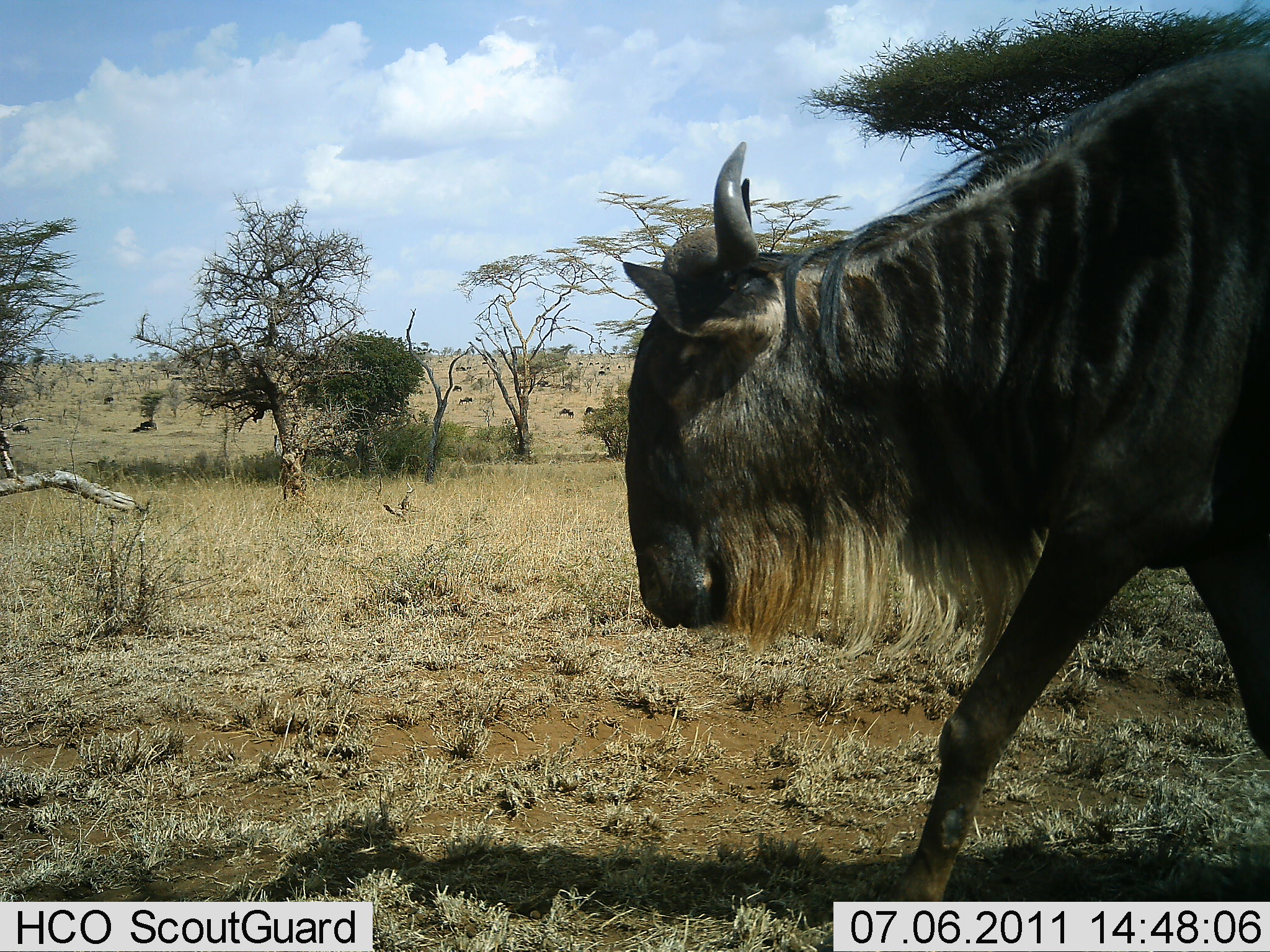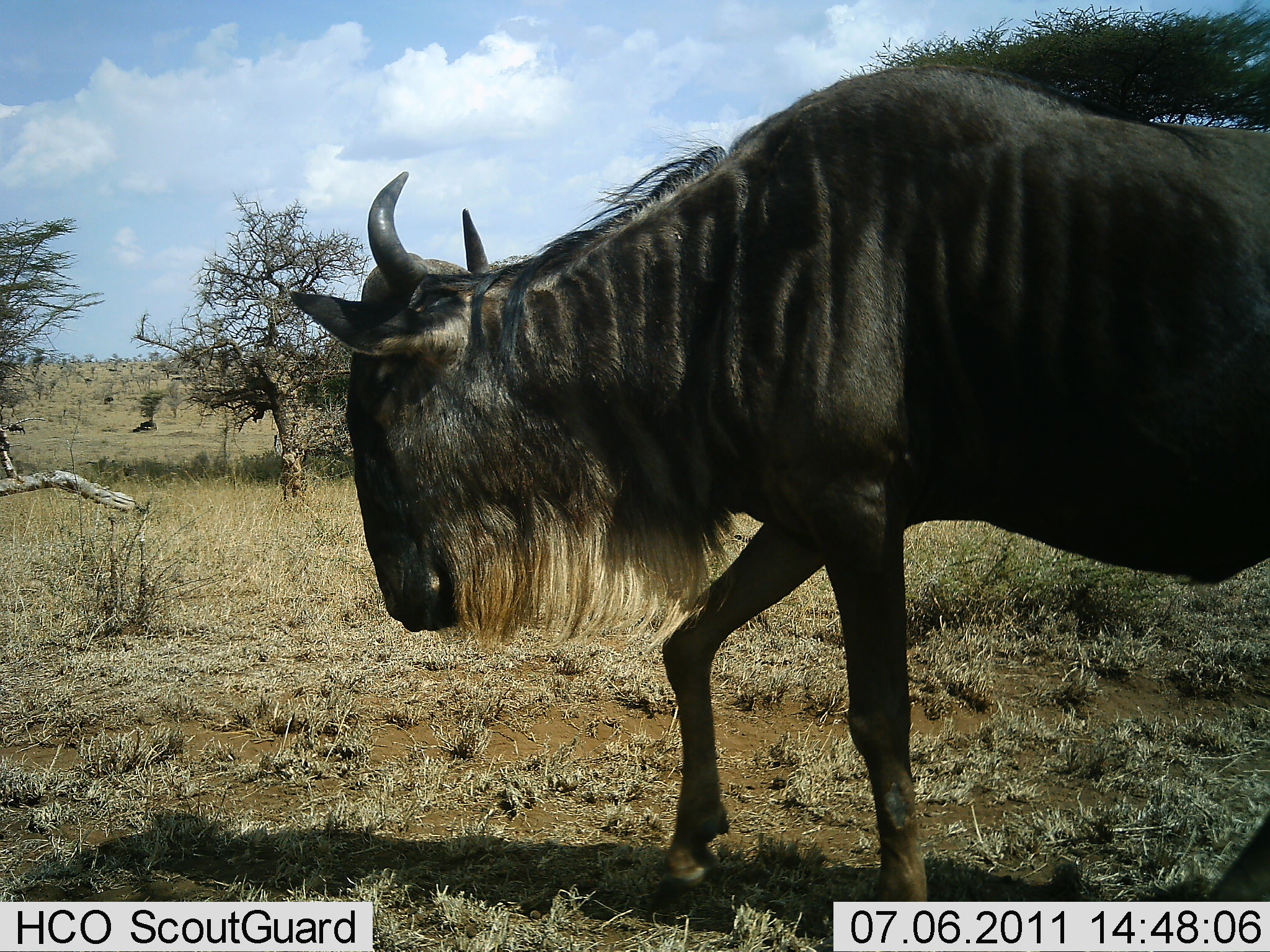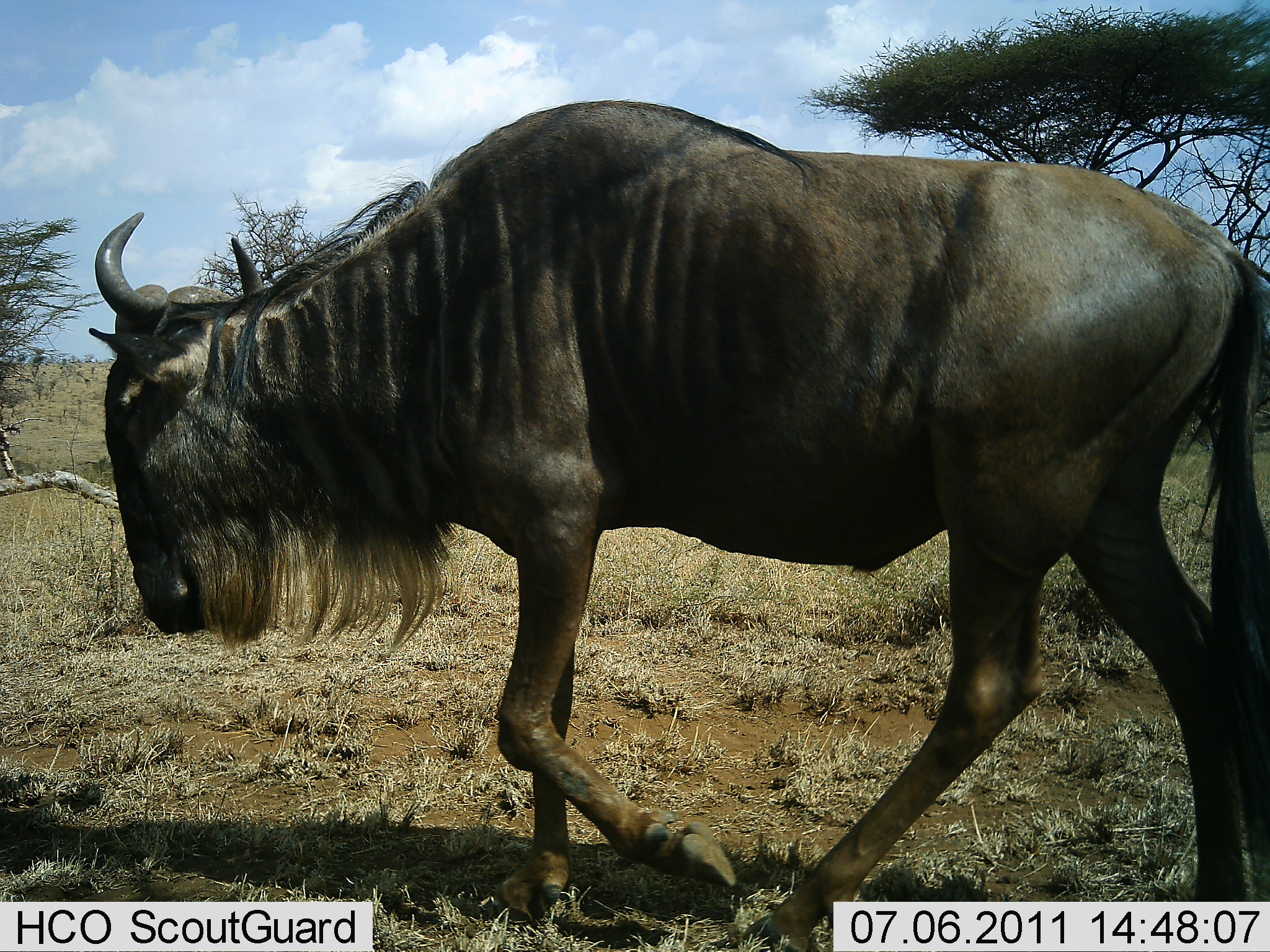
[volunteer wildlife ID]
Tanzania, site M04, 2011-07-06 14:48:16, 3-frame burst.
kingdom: Animalia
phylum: Chordata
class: Mammalia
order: Artiodactyla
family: Bovidae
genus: Connochaetes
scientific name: Connochaetes taurinus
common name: blue wildebeest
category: wildebeest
Wildebeest (blue wildebeest) (Connochaetes taurinus), count 1. Behavior (volunteer vote fractions): standing 0%, resting 0%, moving 100%, interacting 0%. Young present (vote fraction): 0%. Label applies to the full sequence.